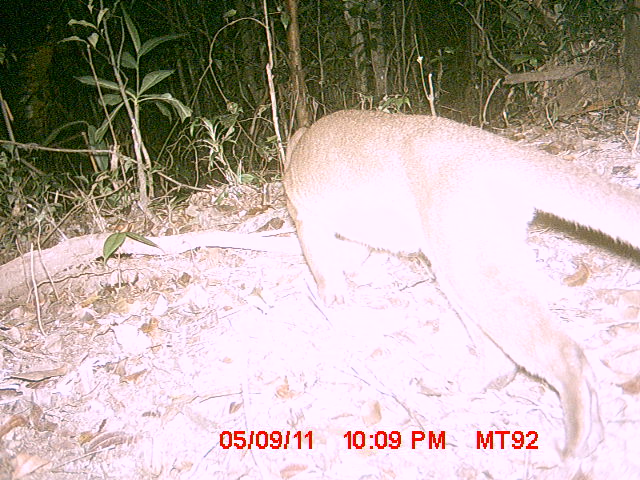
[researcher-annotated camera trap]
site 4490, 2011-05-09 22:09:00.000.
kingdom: Animalia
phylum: Chordata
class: Mammalia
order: Carnivora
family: Eupleridae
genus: Cryptoprocta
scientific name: Cryptoprocta ferox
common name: fossa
Cryptoprocta ferox (fossa), count 1.